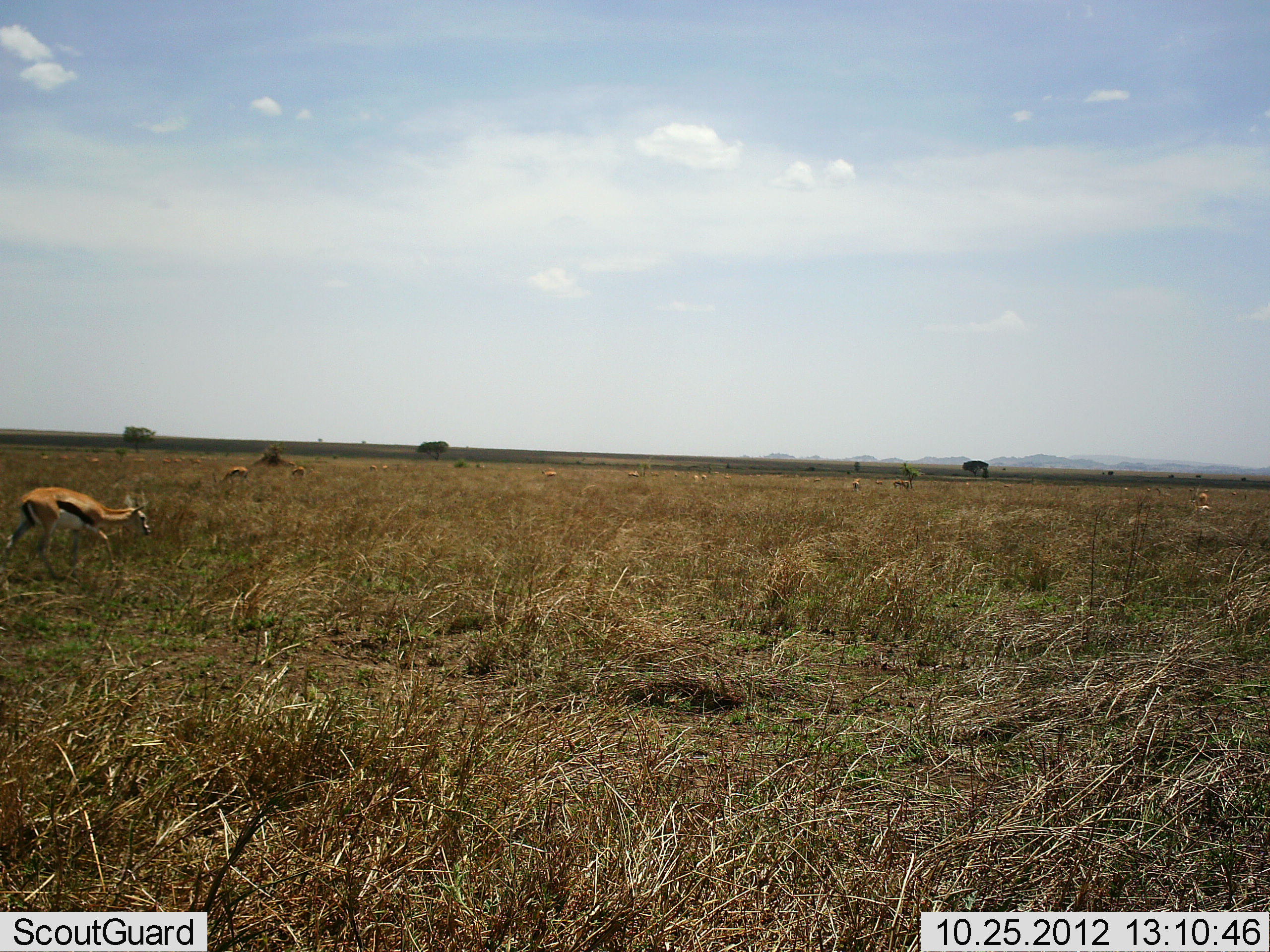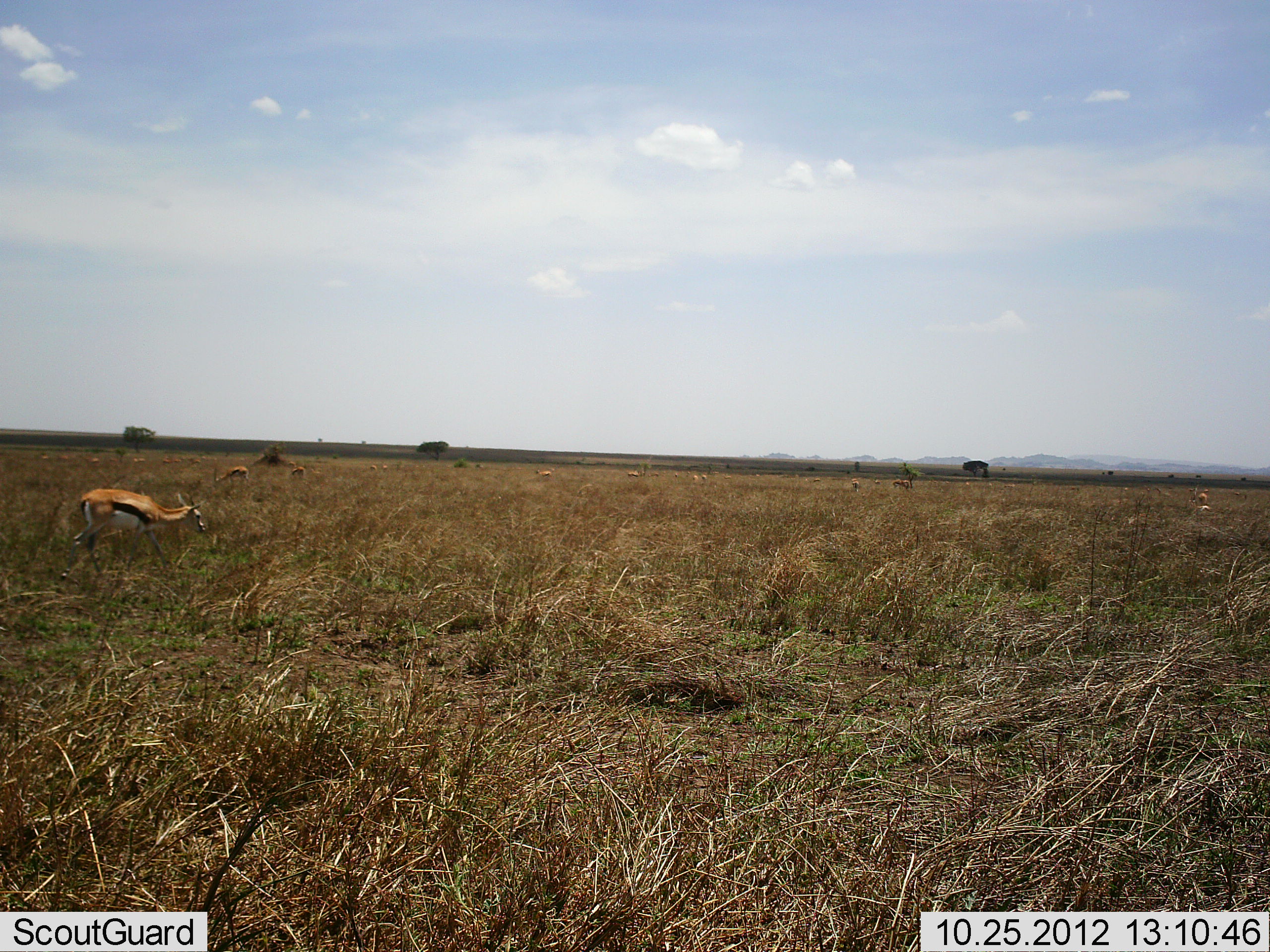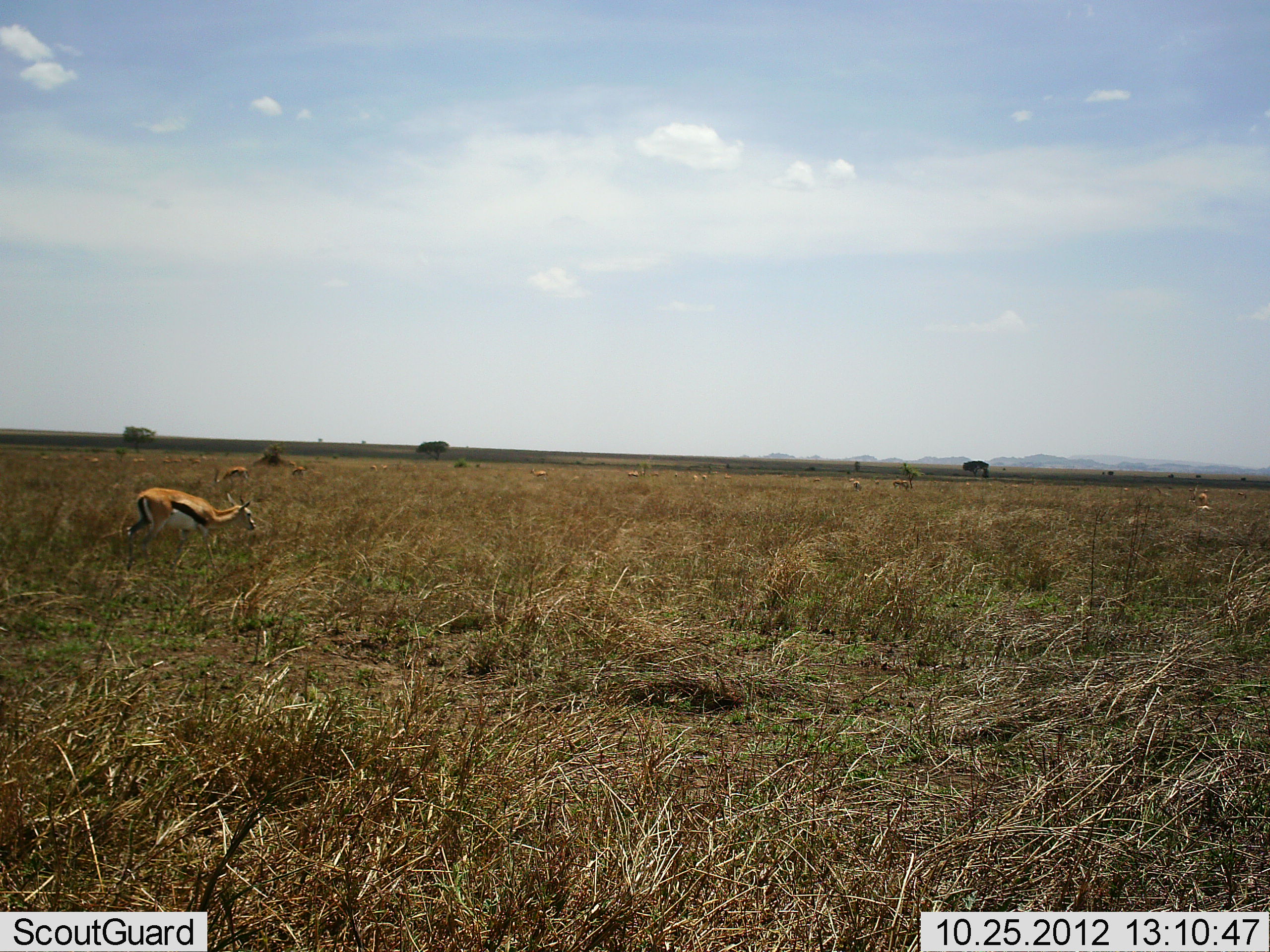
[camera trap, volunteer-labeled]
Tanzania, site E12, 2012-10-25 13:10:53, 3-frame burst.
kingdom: Animalia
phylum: Chordata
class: Mammalia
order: Artiodactyla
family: Bovidae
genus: Eudorcas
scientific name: Eudorcas thomsonii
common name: thomson's gazelle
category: gazellethomsons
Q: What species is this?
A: Gazellethomsons (thomson's gazelle) (Eudorcas thomsonii).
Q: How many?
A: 9.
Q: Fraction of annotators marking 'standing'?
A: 70%.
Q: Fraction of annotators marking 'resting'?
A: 10%.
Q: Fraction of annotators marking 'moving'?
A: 100%.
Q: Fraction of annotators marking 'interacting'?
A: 0%.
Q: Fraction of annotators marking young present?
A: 0%.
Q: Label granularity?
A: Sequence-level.